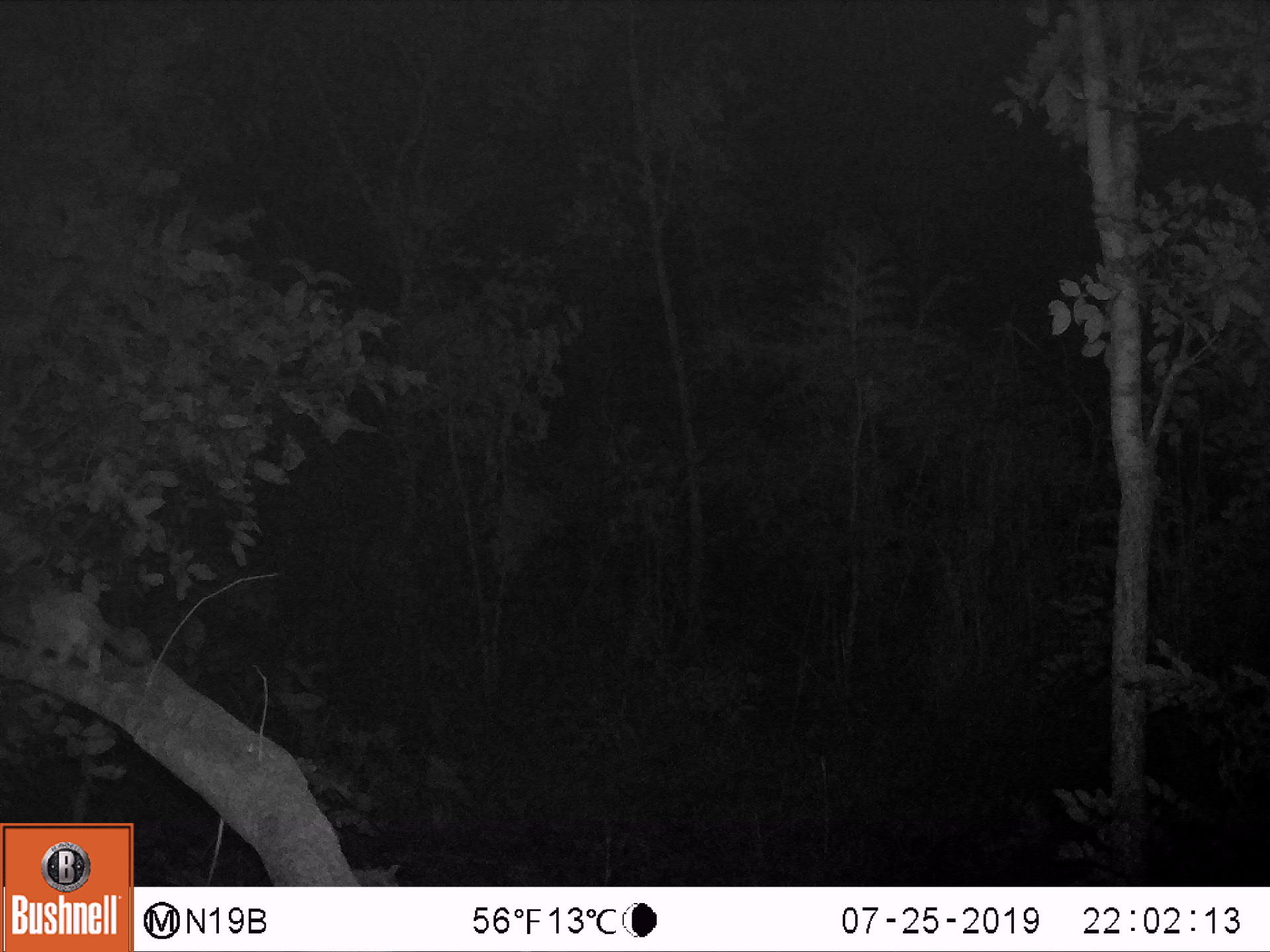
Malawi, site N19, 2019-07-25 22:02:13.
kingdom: Animalia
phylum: Chordata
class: Mammalia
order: Primates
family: Galagidae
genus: Galago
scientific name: Galago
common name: lesser bushbabies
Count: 1.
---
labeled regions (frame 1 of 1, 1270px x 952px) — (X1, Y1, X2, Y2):
galago: (2, 574, 174, 677)